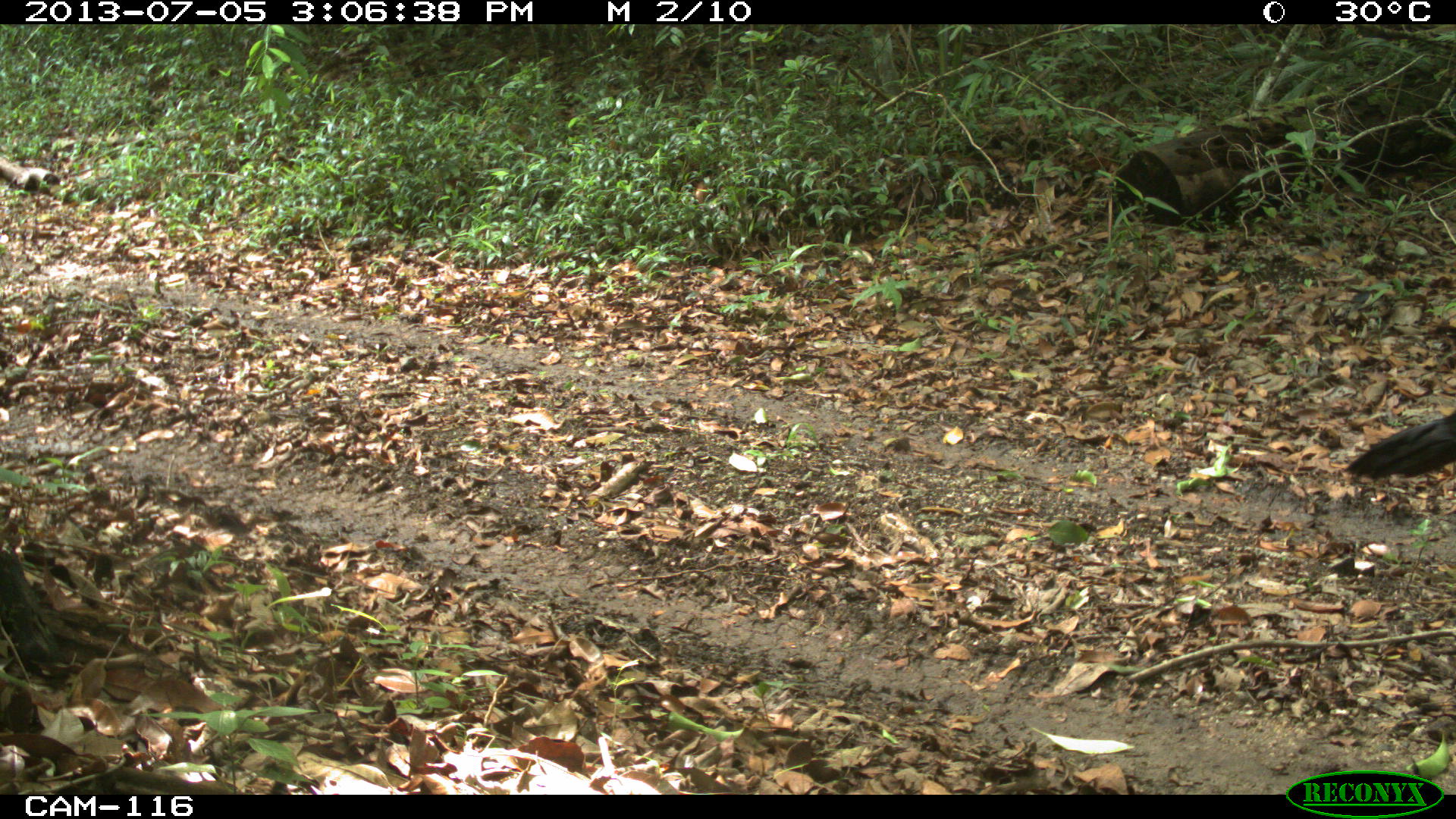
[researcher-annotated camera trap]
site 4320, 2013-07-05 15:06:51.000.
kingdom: Animalia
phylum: Chordata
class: Aves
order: Galliformes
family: Cracidae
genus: Crax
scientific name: Crax rubra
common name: great curassow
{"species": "Crax rubra (great curassow)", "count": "2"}